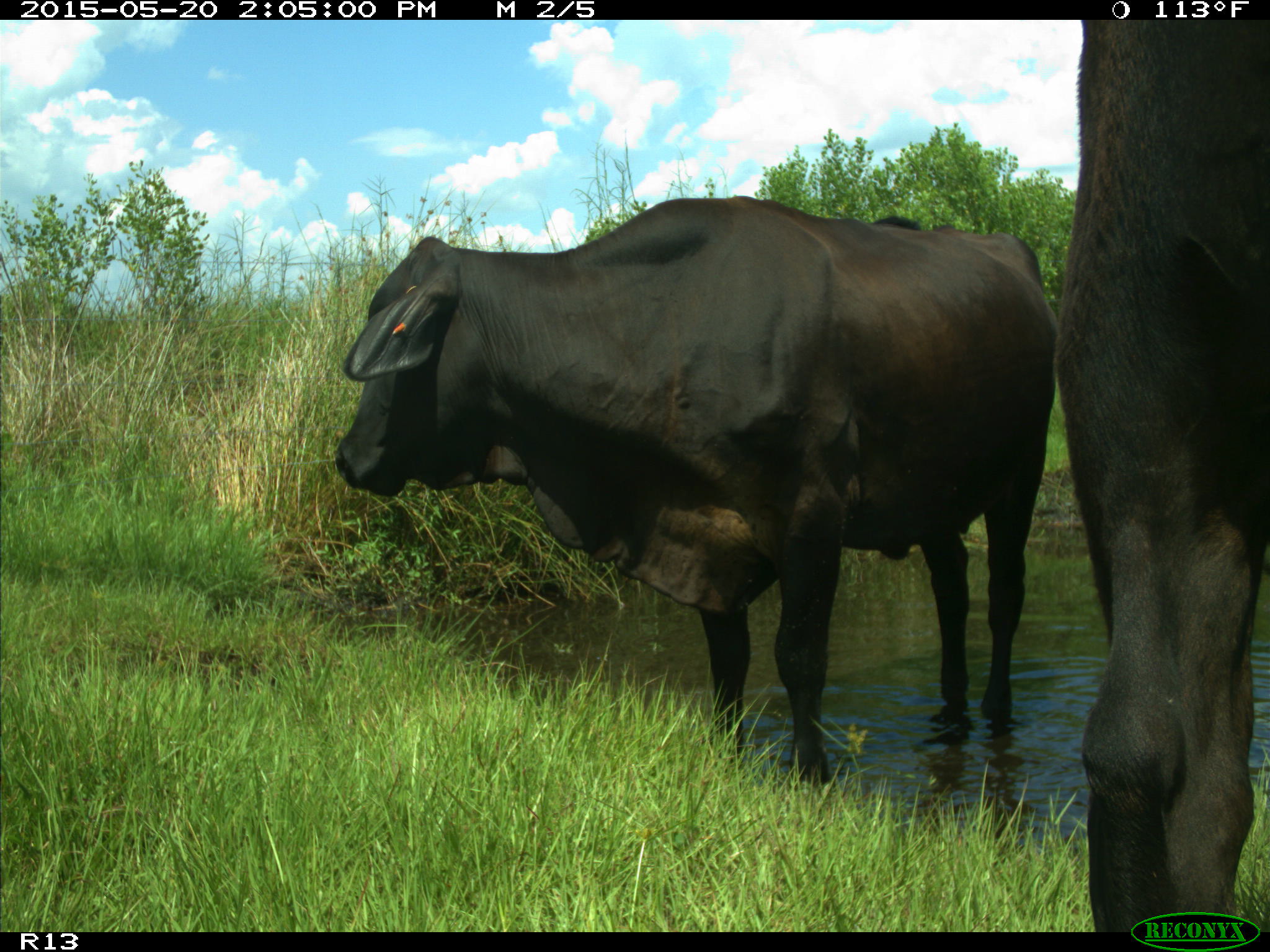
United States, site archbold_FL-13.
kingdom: Animalia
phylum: Chordata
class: Mammalia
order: Artiodactyla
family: Bovidae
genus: Bos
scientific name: Bos taurus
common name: domestic cow